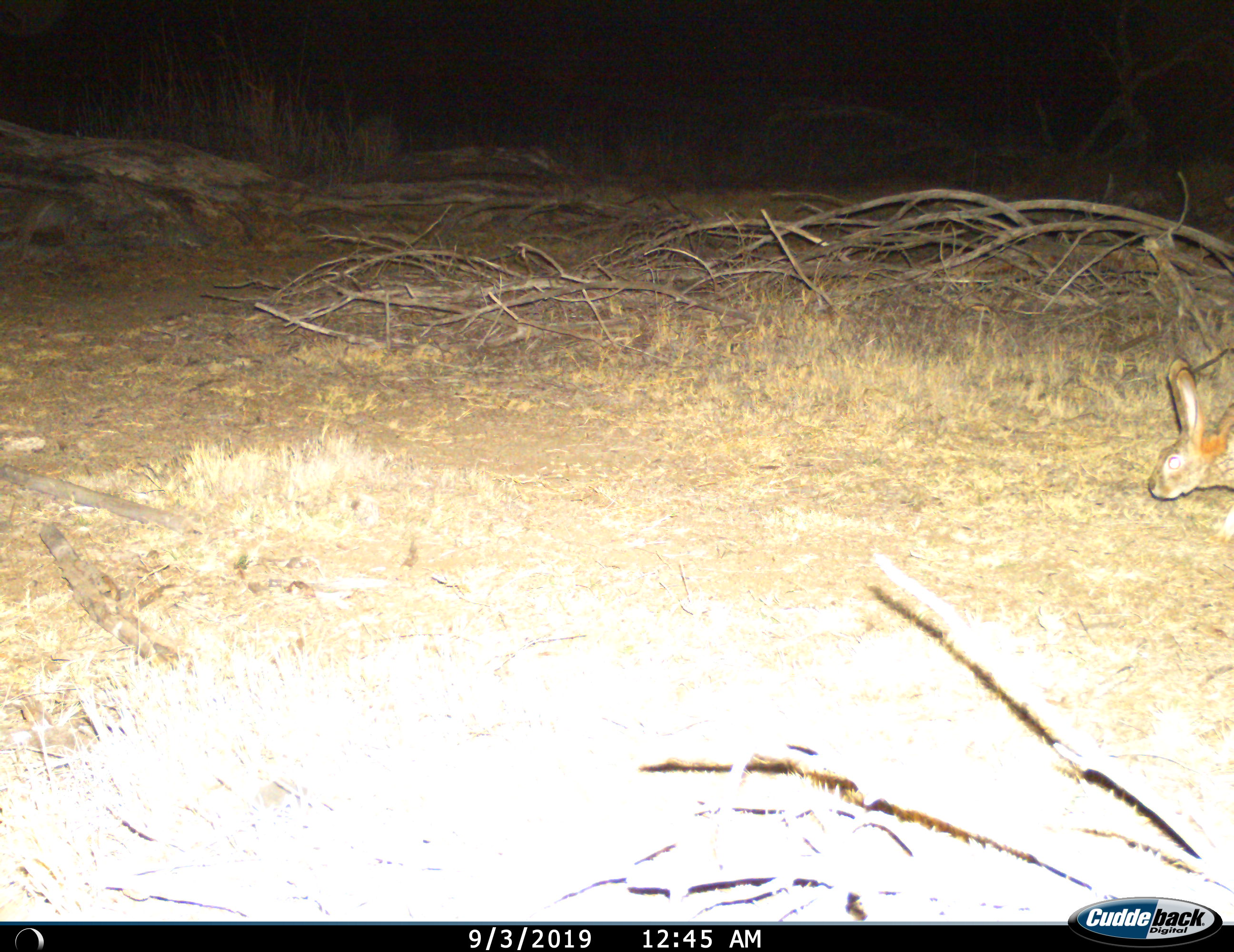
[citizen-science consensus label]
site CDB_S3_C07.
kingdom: Animalia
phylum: Chordata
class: Mammalia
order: Lagomorpha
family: Leporidae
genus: Lepus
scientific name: Lepus saxatilis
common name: scrub hare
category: harescrub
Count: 1.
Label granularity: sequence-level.